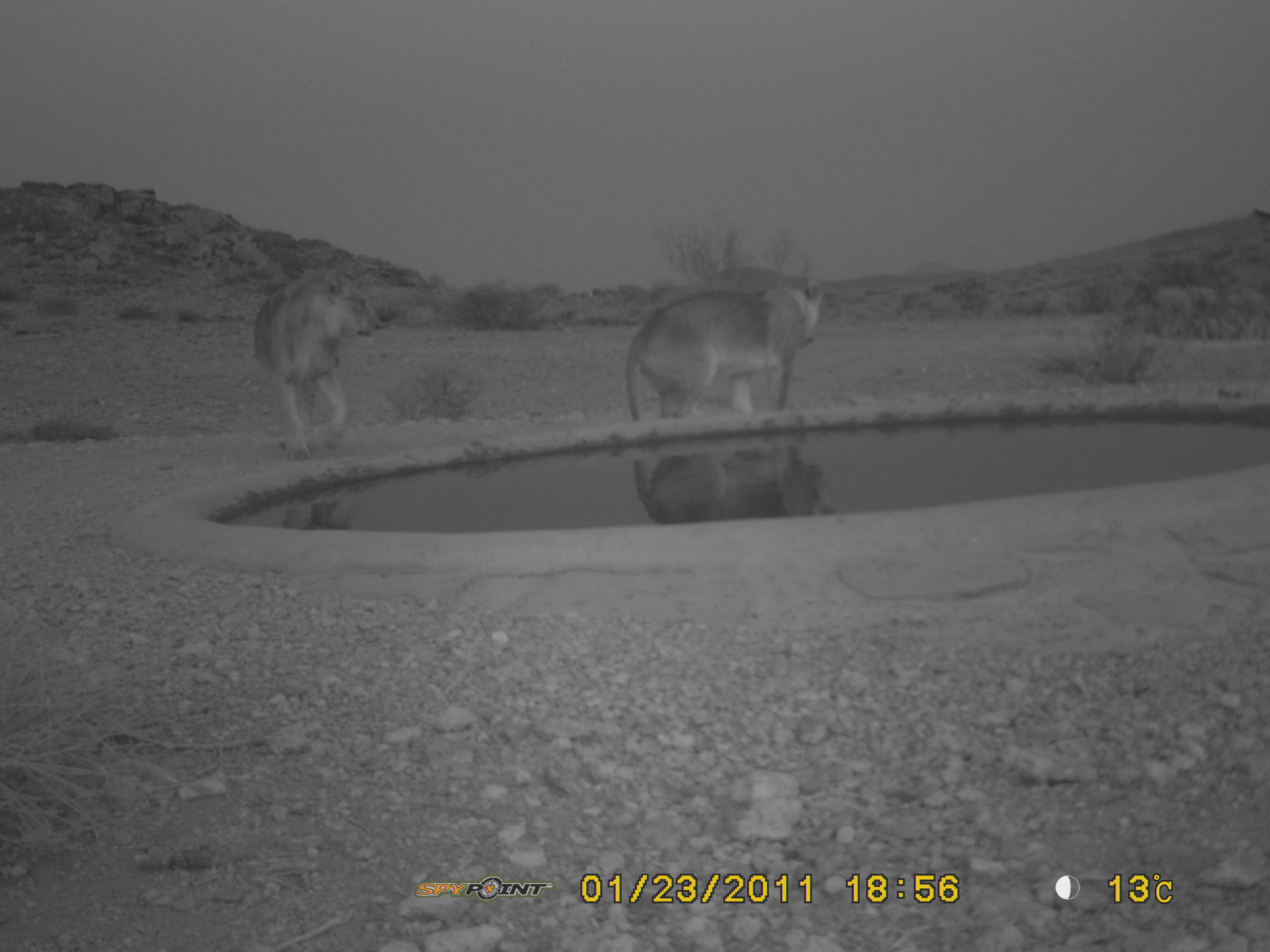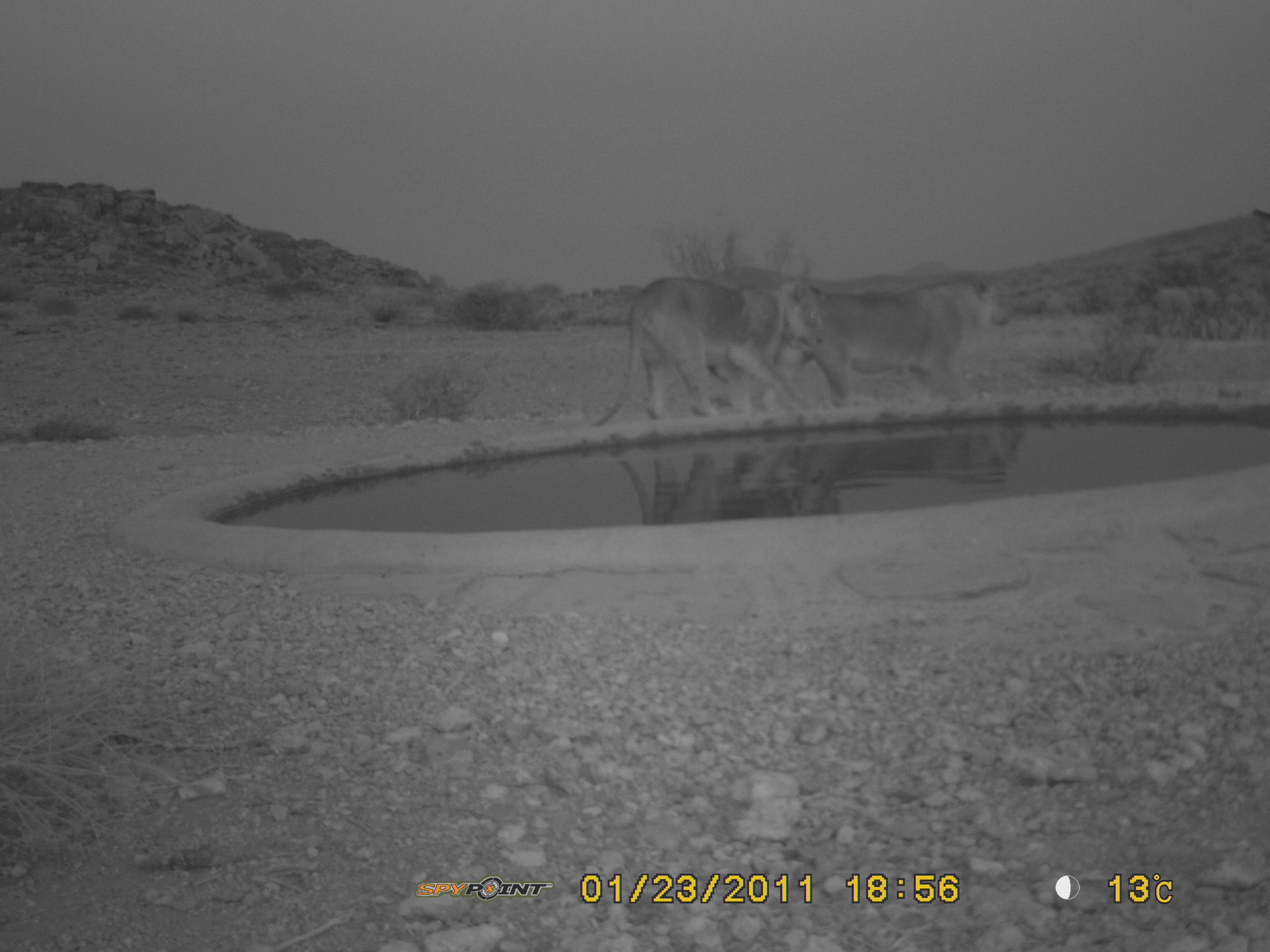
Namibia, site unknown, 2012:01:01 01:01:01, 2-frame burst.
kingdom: Animalia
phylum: Chordata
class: Mammalia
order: Carnivora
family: Felidae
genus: Panthera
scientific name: Panthera leo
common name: lion